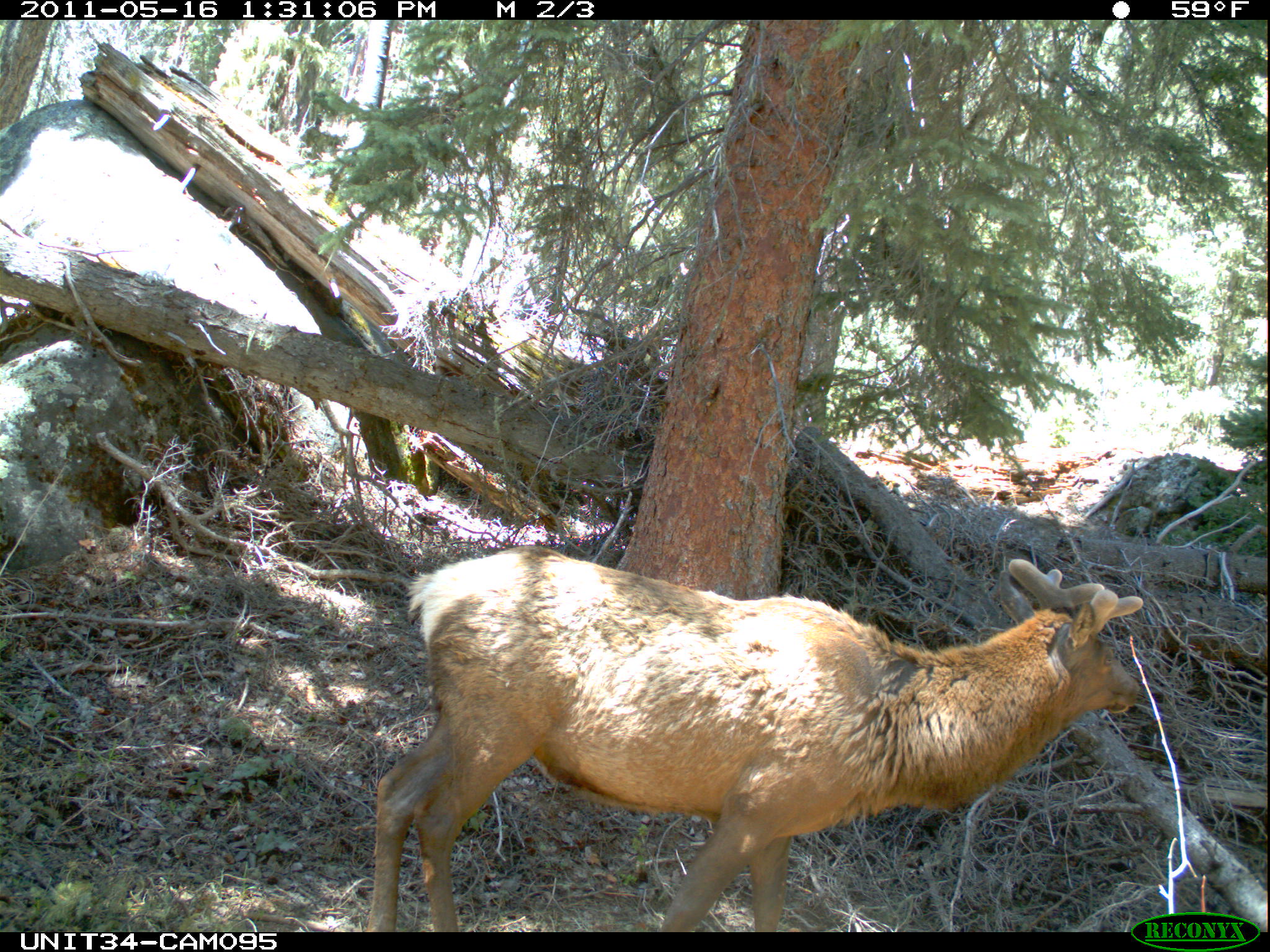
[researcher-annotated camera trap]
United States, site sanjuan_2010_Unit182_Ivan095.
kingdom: Animalia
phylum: Chordata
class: Mammalia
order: Artiodactyla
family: Cervidae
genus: Cervus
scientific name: Cervus elaphus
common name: red deer